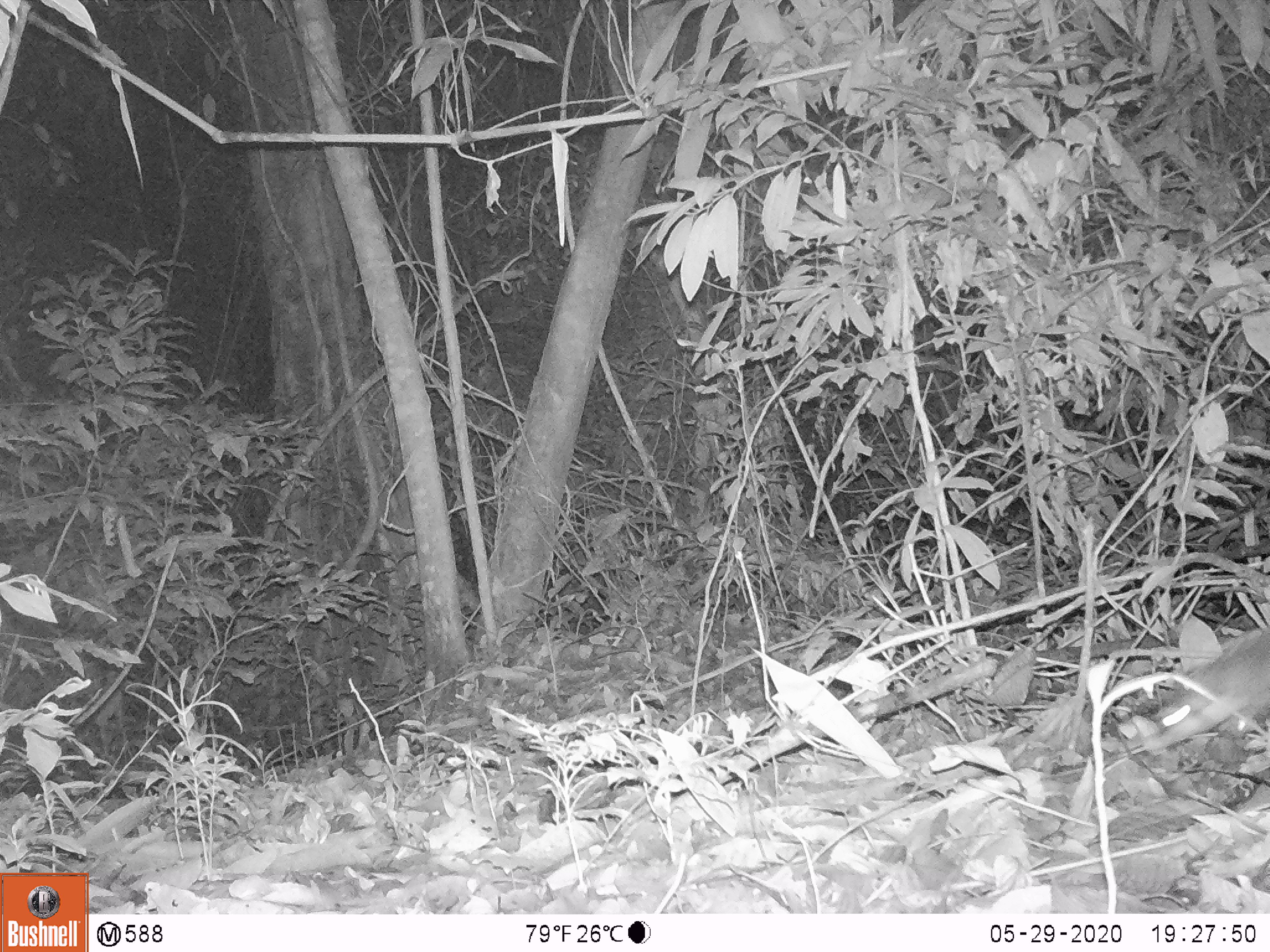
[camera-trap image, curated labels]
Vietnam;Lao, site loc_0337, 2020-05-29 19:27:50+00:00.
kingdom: Animalia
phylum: Chordata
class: Mammalia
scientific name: Mammalia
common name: mammal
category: unidentified small mammal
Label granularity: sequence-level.